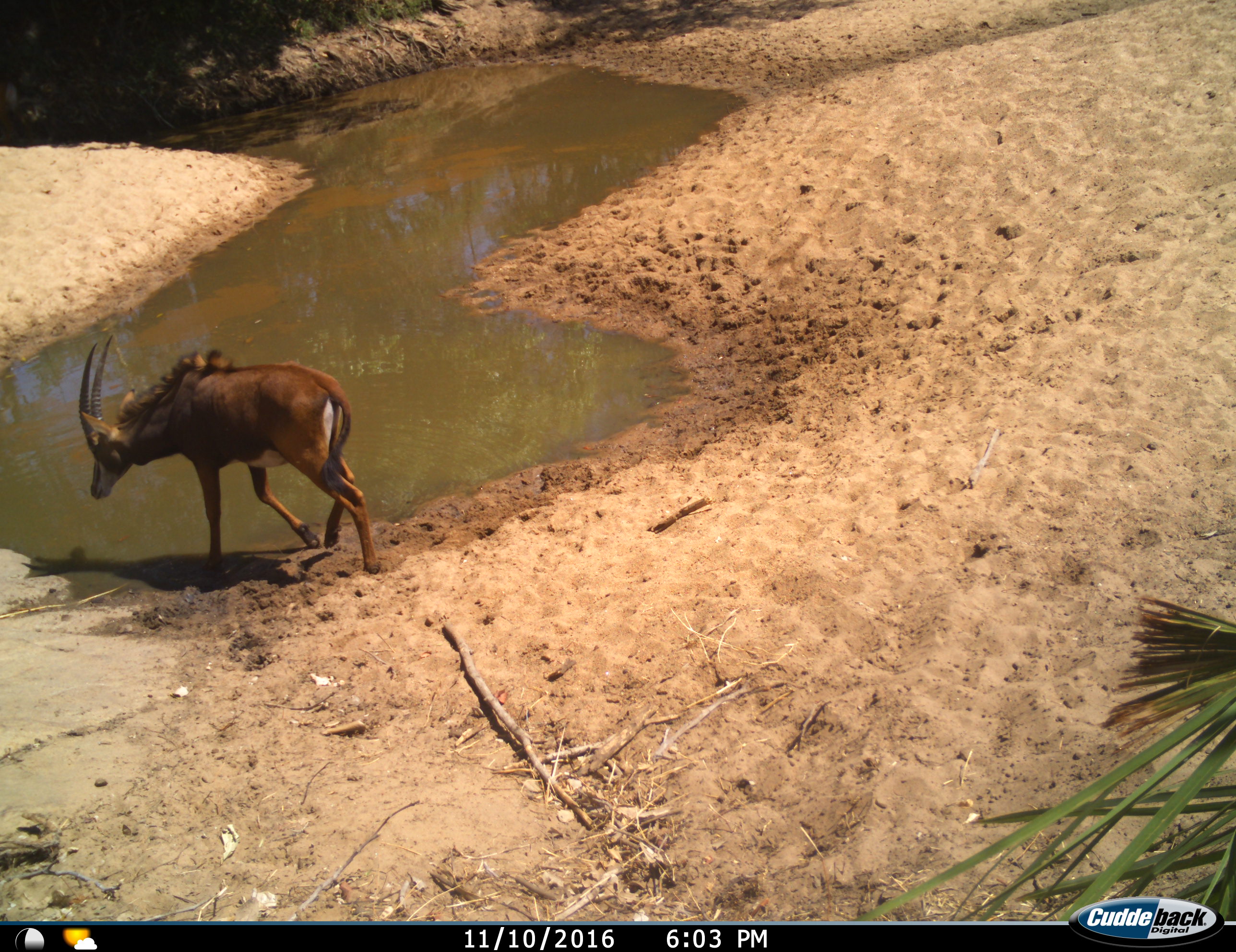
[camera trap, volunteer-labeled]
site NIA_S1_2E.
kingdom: Animalia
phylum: Chordata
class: Mammalia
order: Artiodactyla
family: Bovidae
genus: Hippotragus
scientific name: Hippotragus niger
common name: sable antelope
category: sable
Sable (sable antelope) (Hippotragus niger), count 1. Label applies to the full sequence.